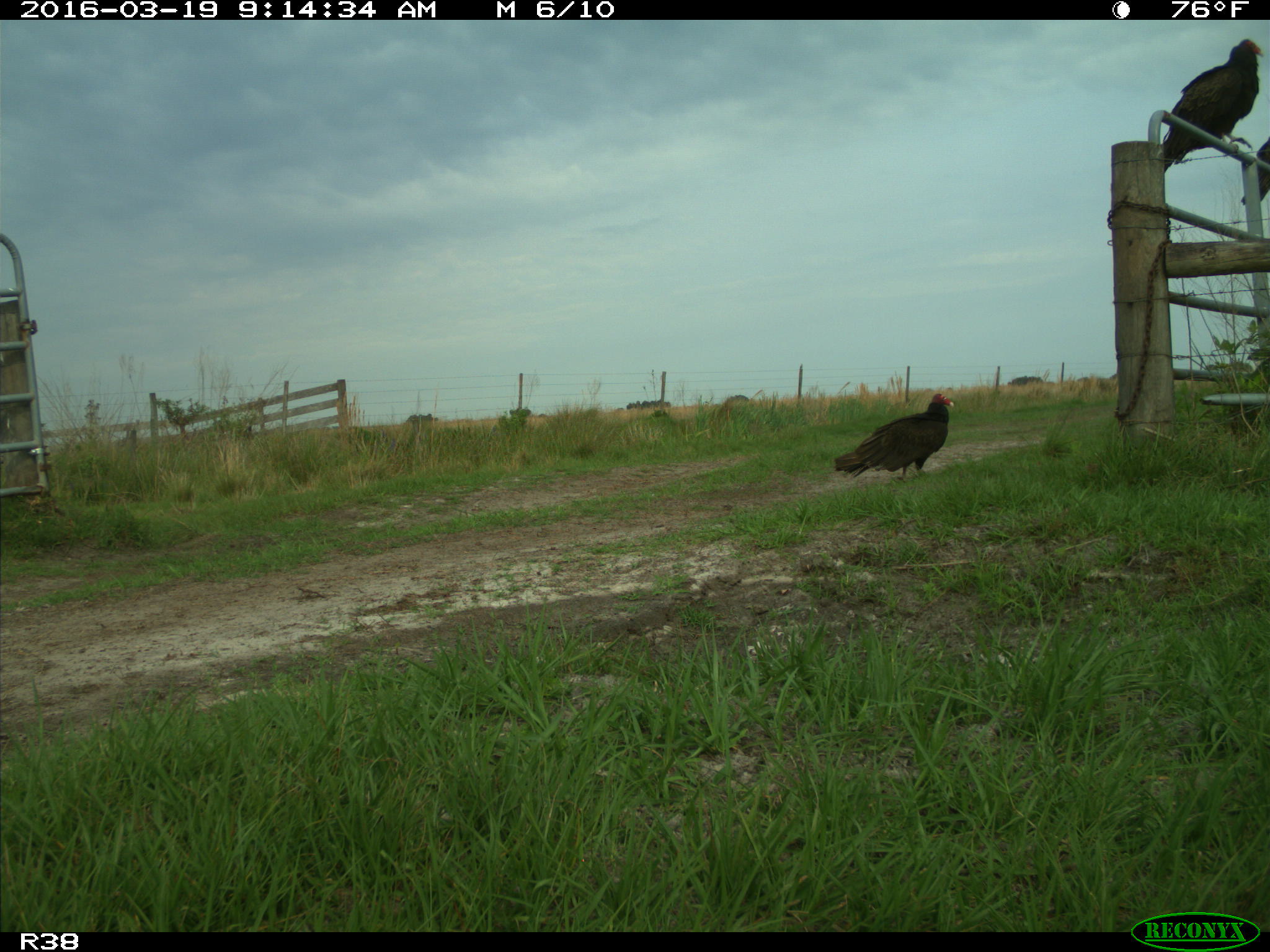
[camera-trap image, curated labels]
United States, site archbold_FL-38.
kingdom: Animalia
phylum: Chordata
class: Aves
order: Accipitriformes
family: Accipitridae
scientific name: Accipitridae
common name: acciptirids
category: unidentified accipitrid